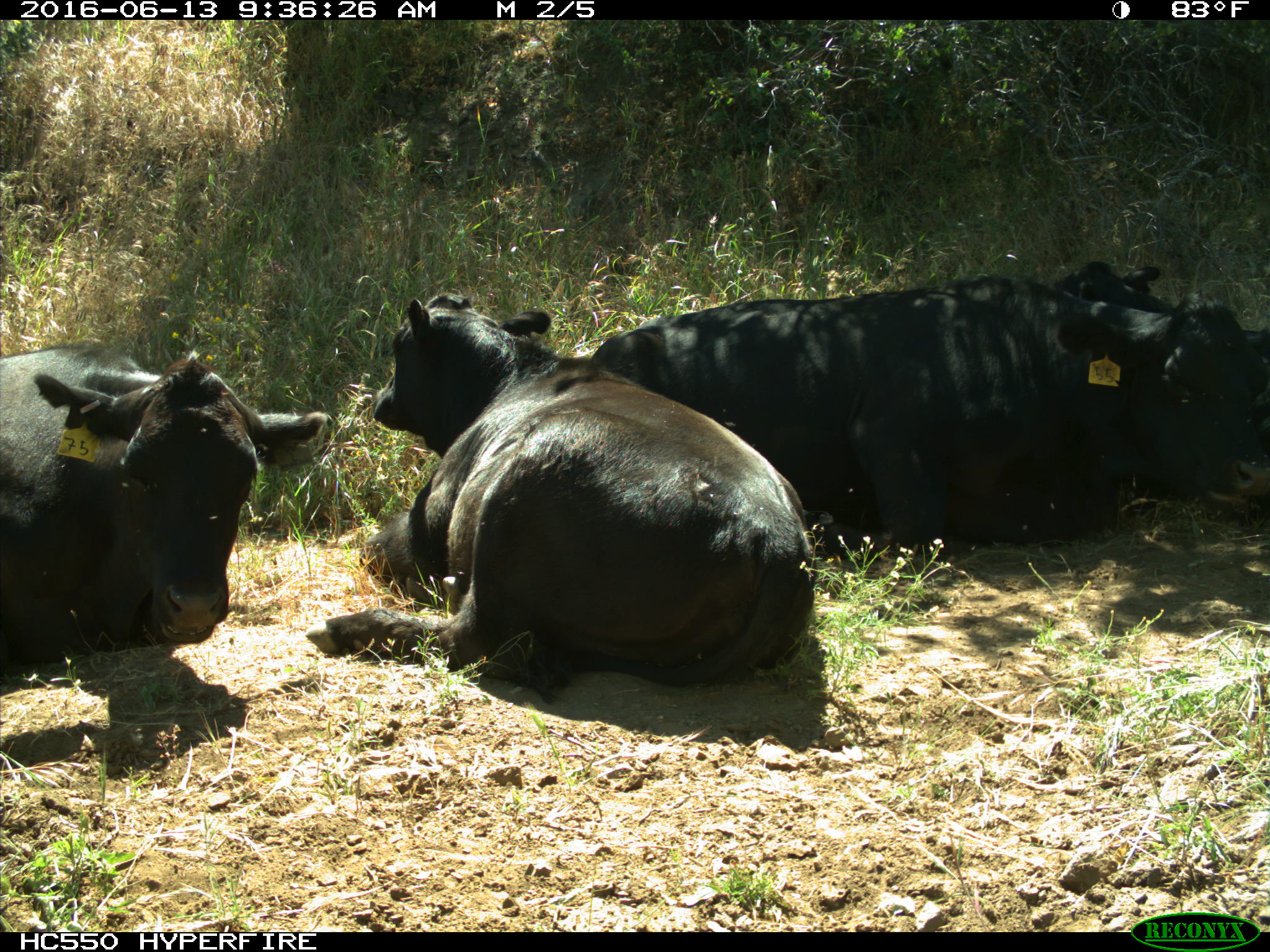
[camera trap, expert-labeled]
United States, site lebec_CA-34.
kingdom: Animalia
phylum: Chordata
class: Mammalia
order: Artiodactyla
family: Bovidae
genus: Bos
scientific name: Bos taurus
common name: domestic cow